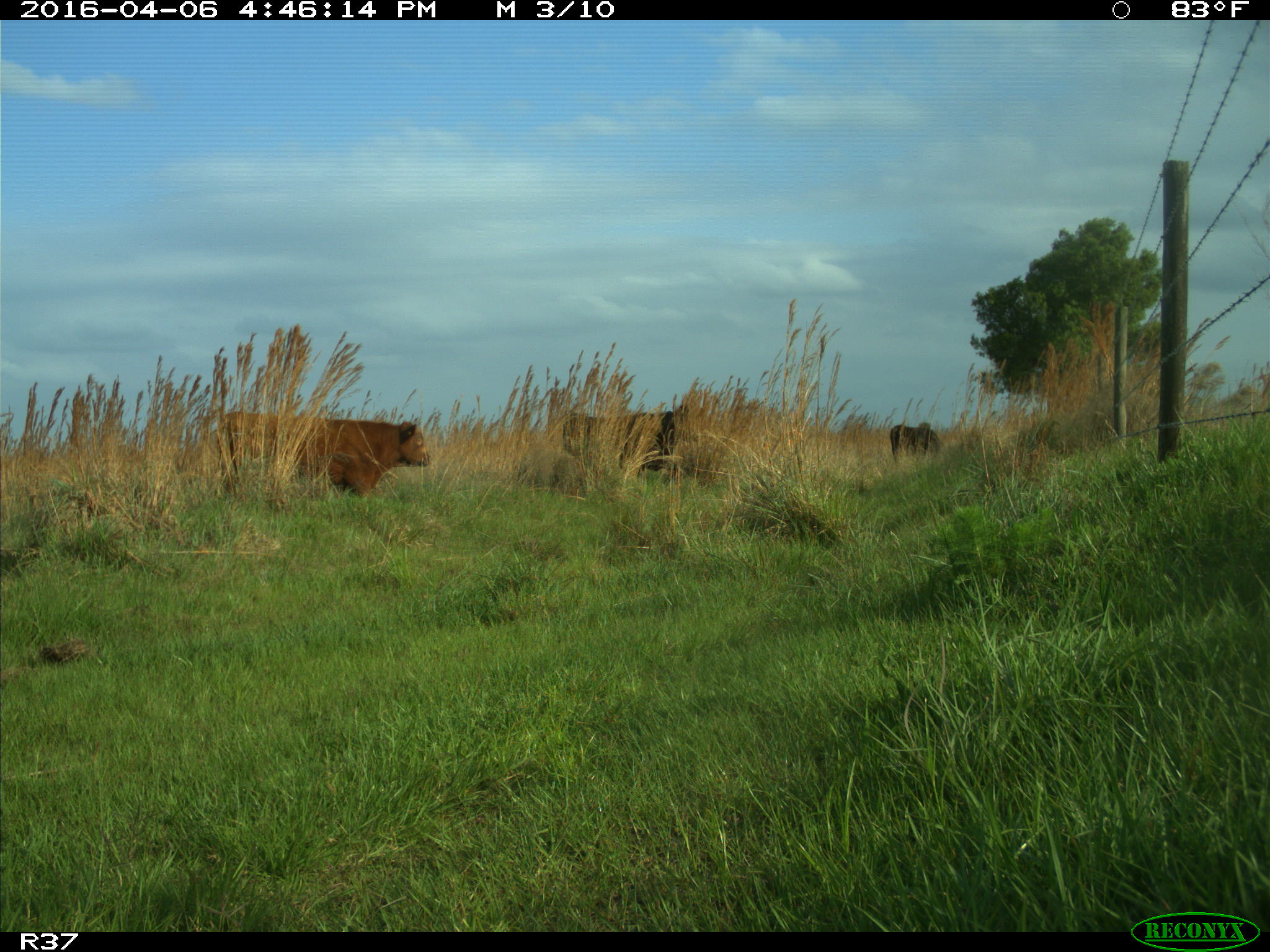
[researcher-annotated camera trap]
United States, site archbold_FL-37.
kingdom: Animalia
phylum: Chordata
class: Mammalia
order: Artiodactyla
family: Bovidae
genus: Bos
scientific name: Bos taurus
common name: domestic cow